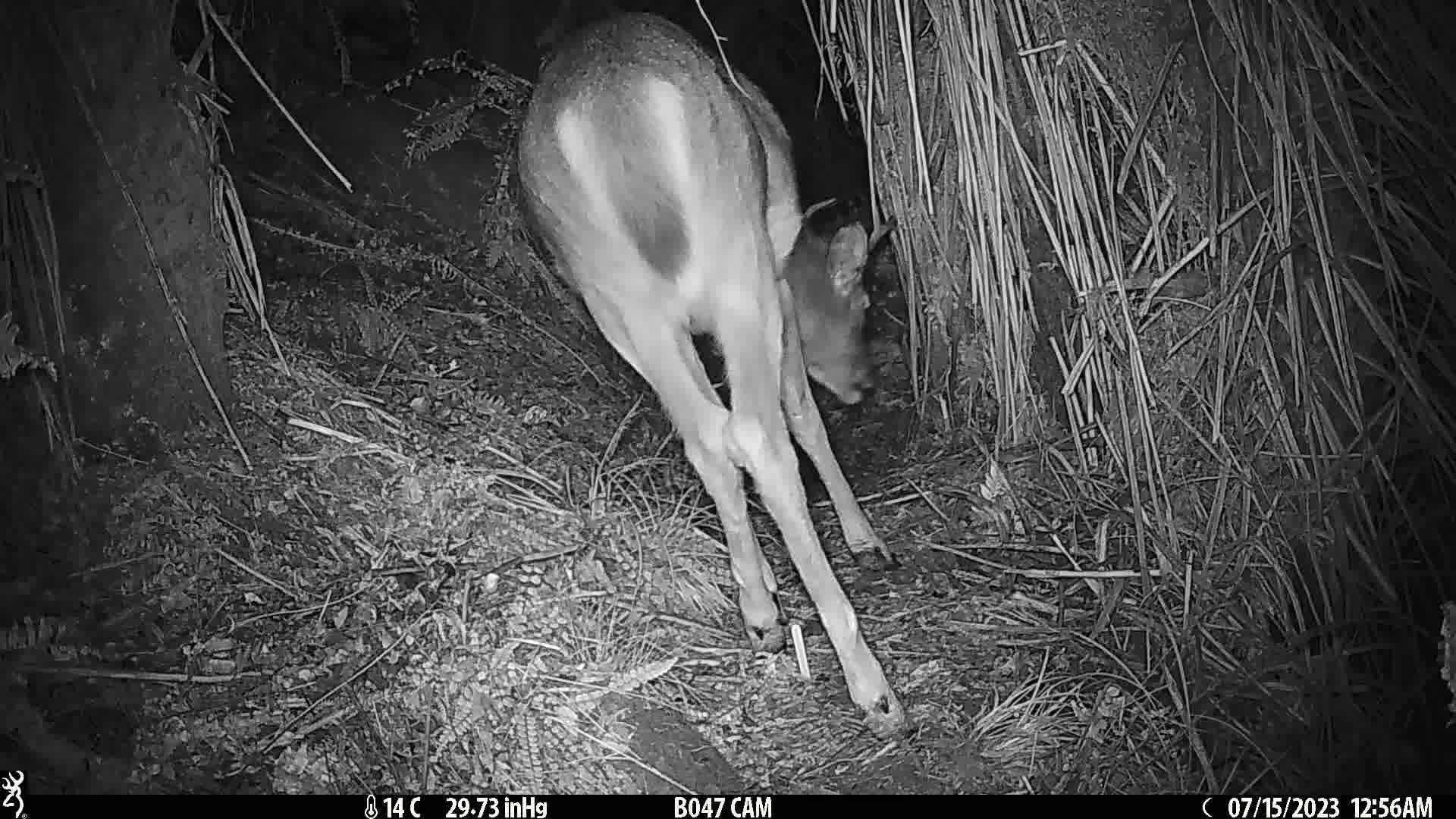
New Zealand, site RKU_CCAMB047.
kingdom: Animalia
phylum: Chordata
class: Mammalia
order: Artiodactyla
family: Cervidae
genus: Odocoileus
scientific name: Odocoileus virginianus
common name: white-tailed deer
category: white tailed deer